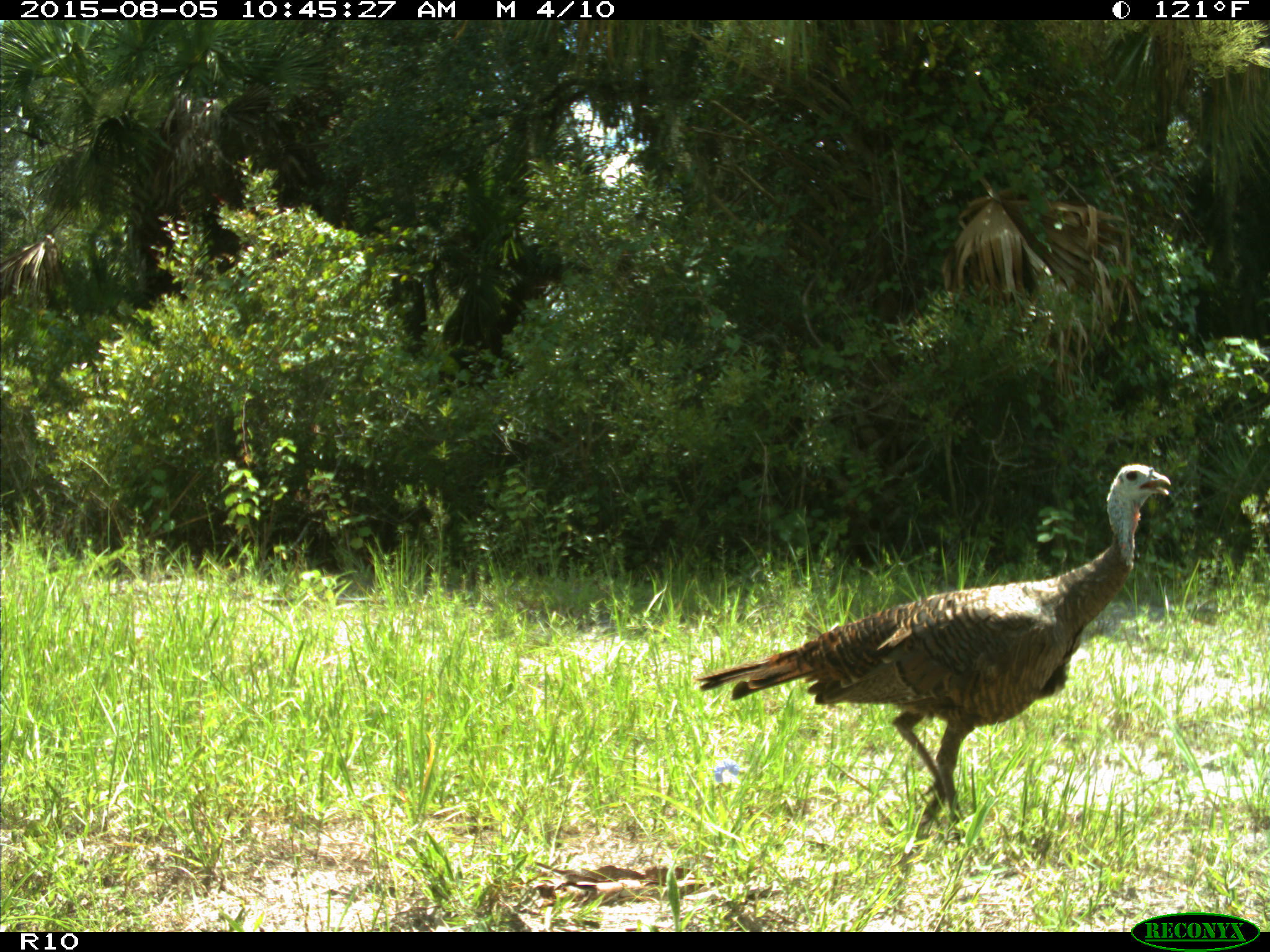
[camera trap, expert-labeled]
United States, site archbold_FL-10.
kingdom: Animalia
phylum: Chordata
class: Aves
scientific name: Aves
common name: birds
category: unidentified bird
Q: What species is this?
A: Unidentified bird (birds) (Aves).